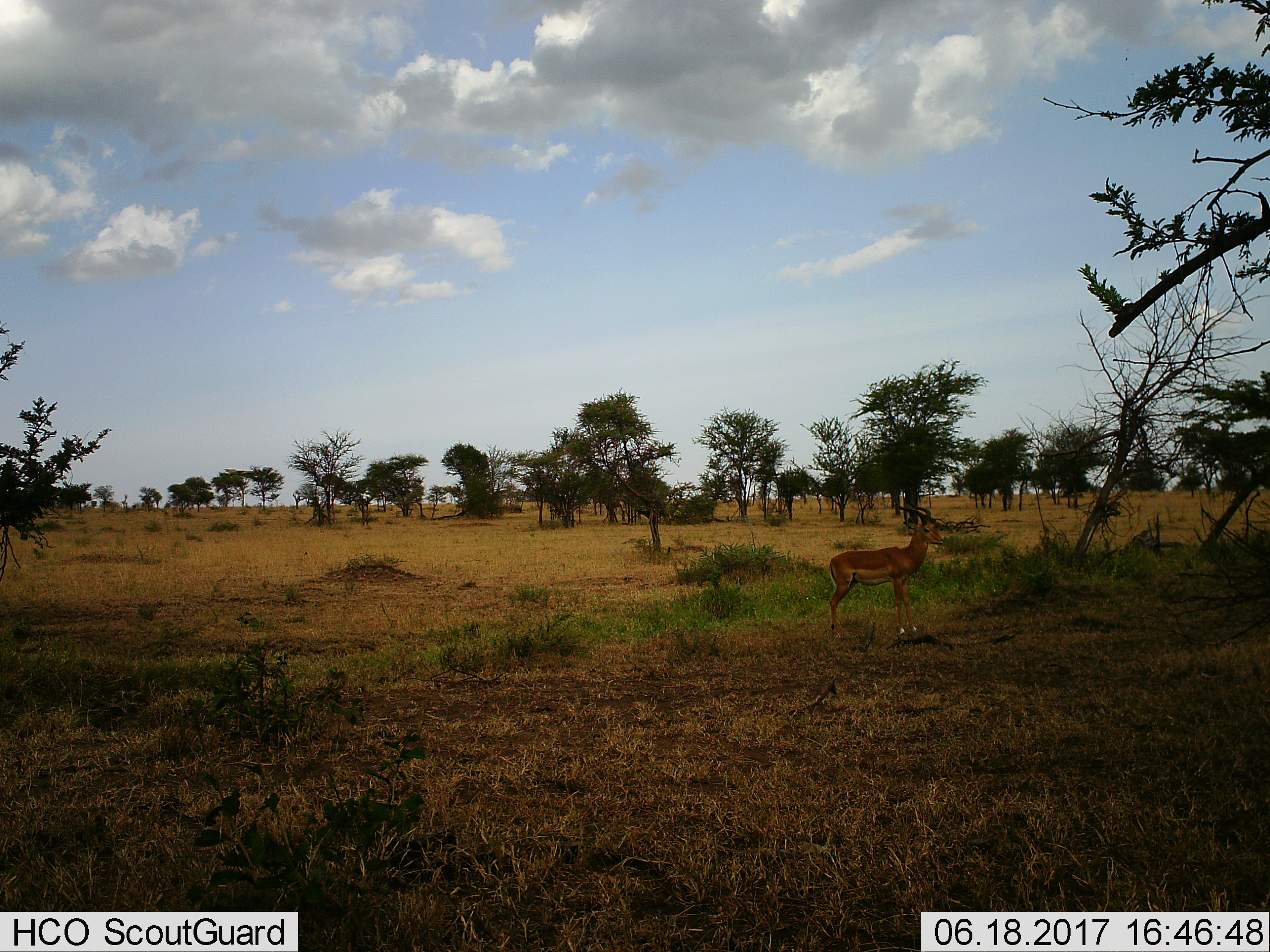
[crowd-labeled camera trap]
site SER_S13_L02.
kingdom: Animalia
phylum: Chordata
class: Mammalia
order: Artiodactyla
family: Bovidae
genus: Aepyceros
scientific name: Aepyceros melampus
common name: impala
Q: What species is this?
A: Impala (Aepyceros melampus).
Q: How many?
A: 1.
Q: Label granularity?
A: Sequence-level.